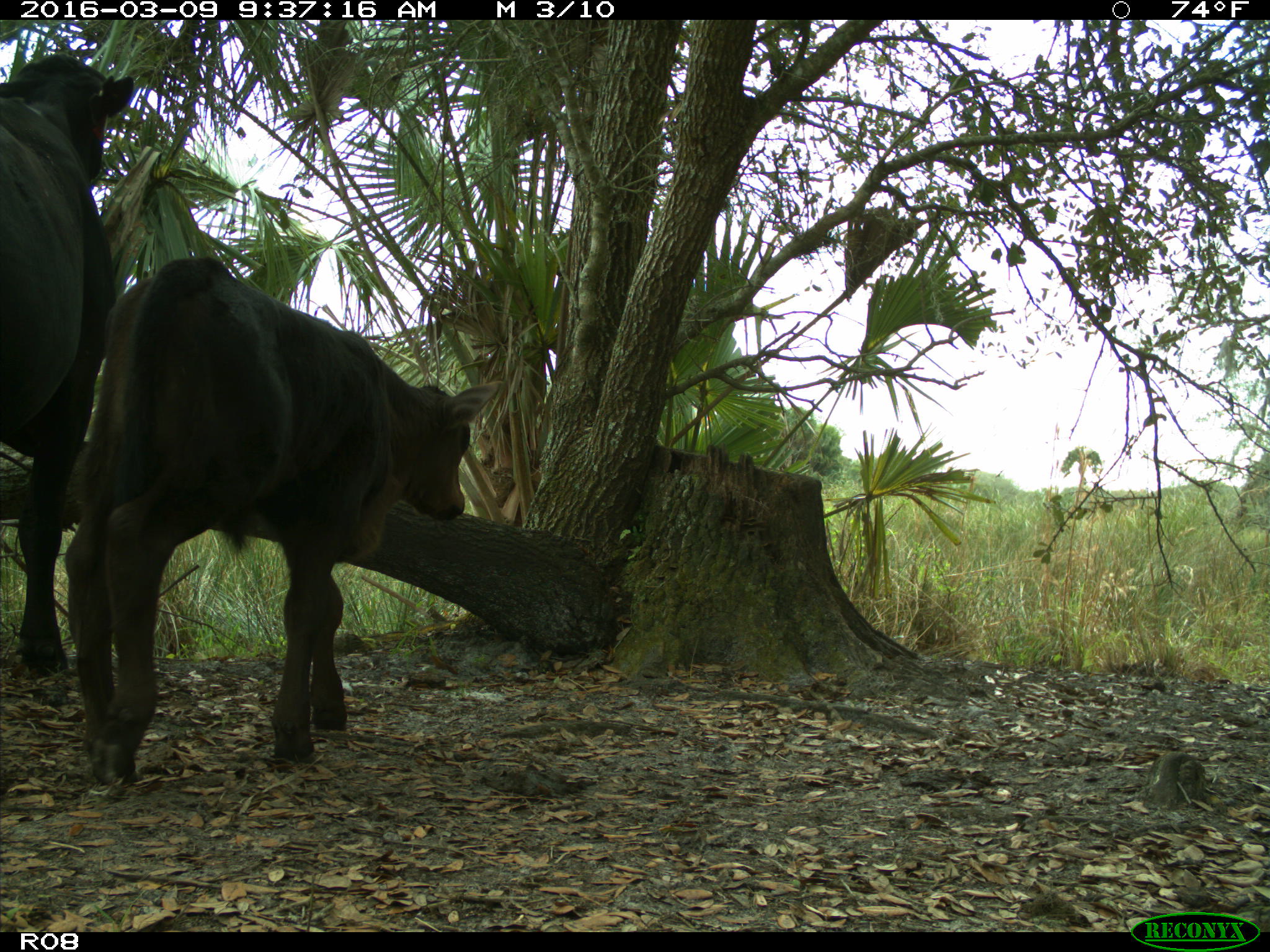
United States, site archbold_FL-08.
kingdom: Animalia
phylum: Chordata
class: Mammalia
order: Artiodactyla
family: Bovidae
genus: Bos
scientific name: Bos taurus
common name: domestic cow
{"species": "Bos taurus (domestic cow)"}